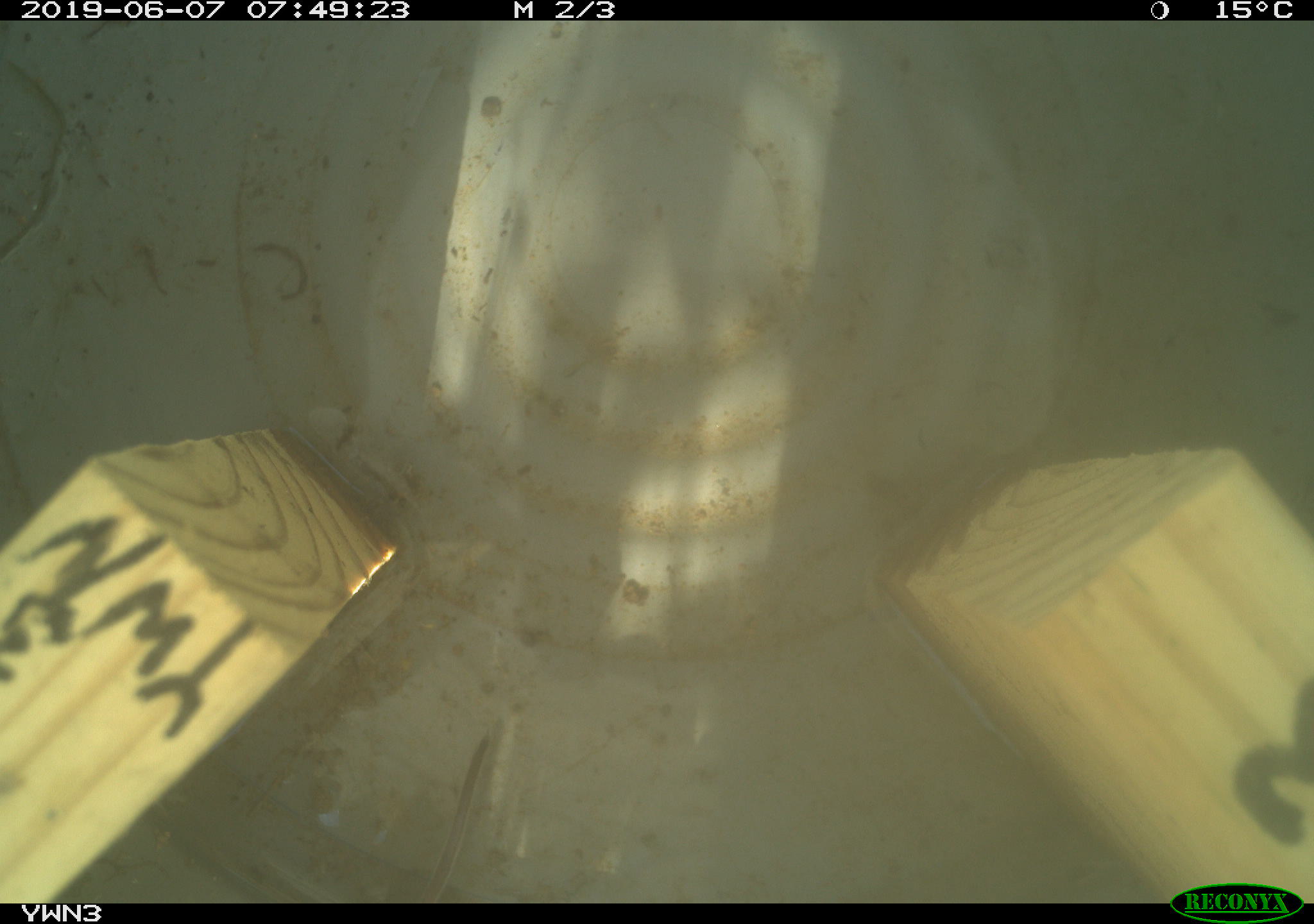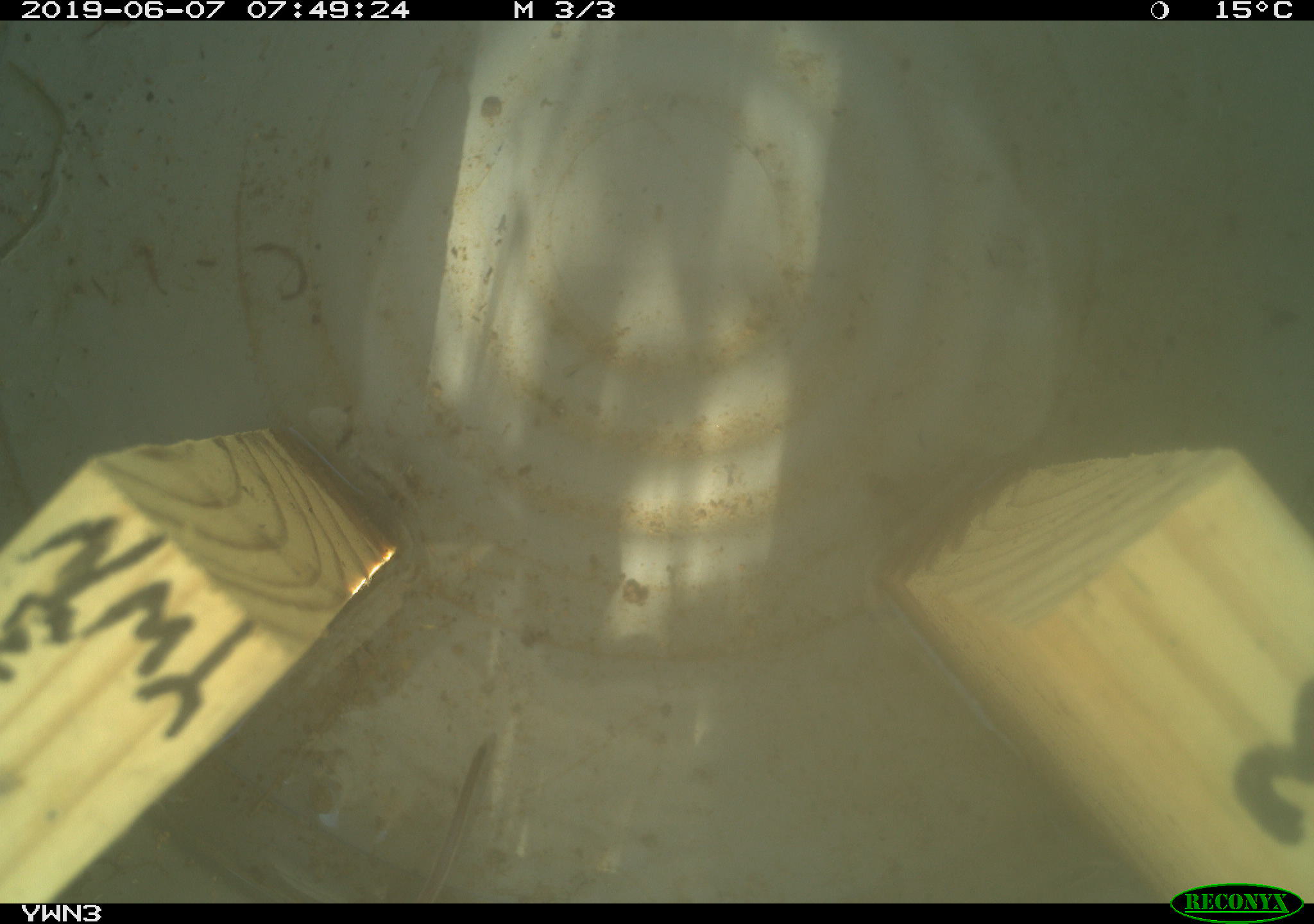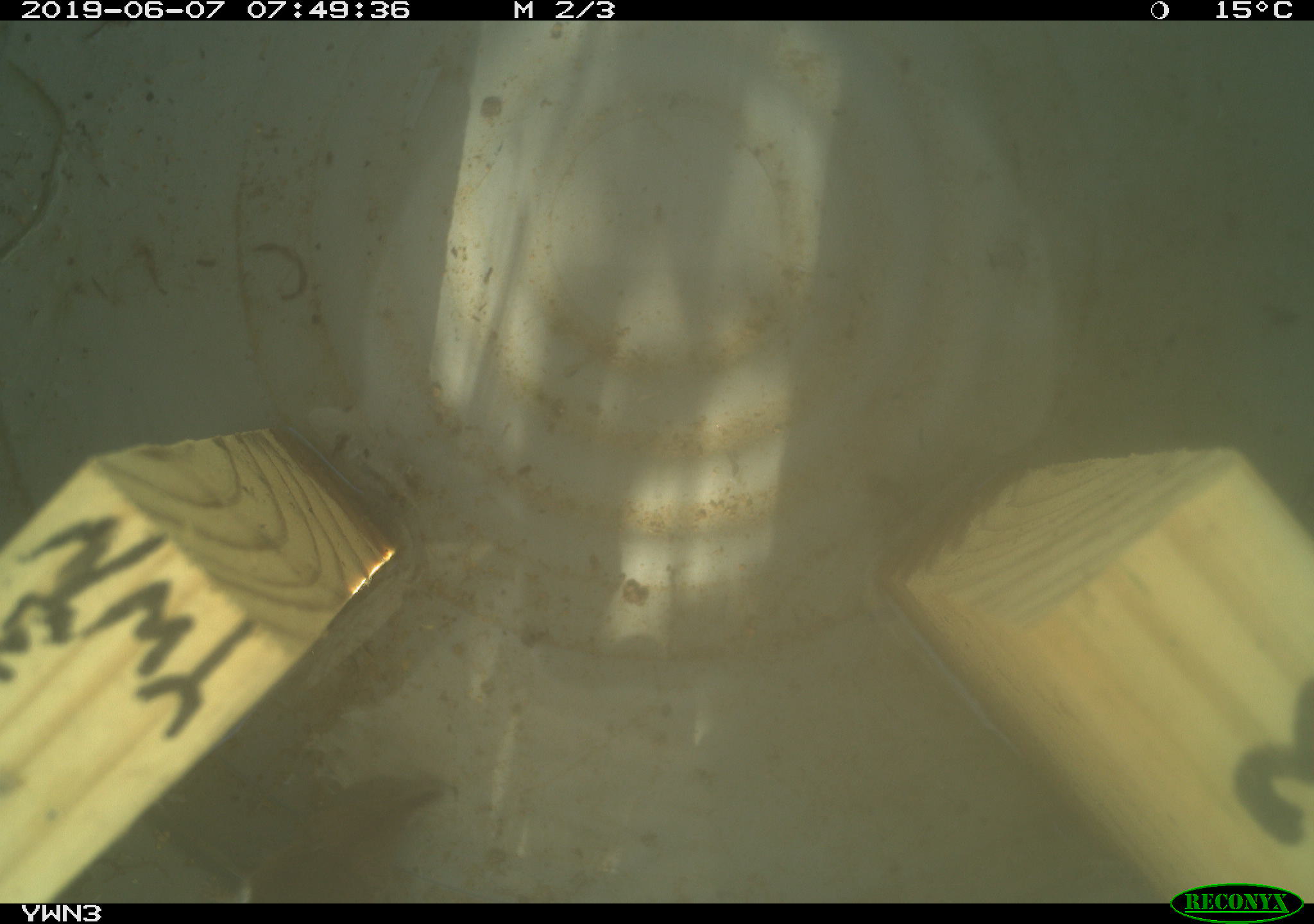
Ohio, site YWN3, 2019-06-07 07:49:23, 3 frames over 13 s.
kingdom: Animalia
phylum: Chordata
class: Mammalia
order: Eulipotyphla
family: Soricidae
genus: Sorex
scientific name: Sorex cinereus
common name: masked shrew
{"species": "masked shrew (Sorex cinereus)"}